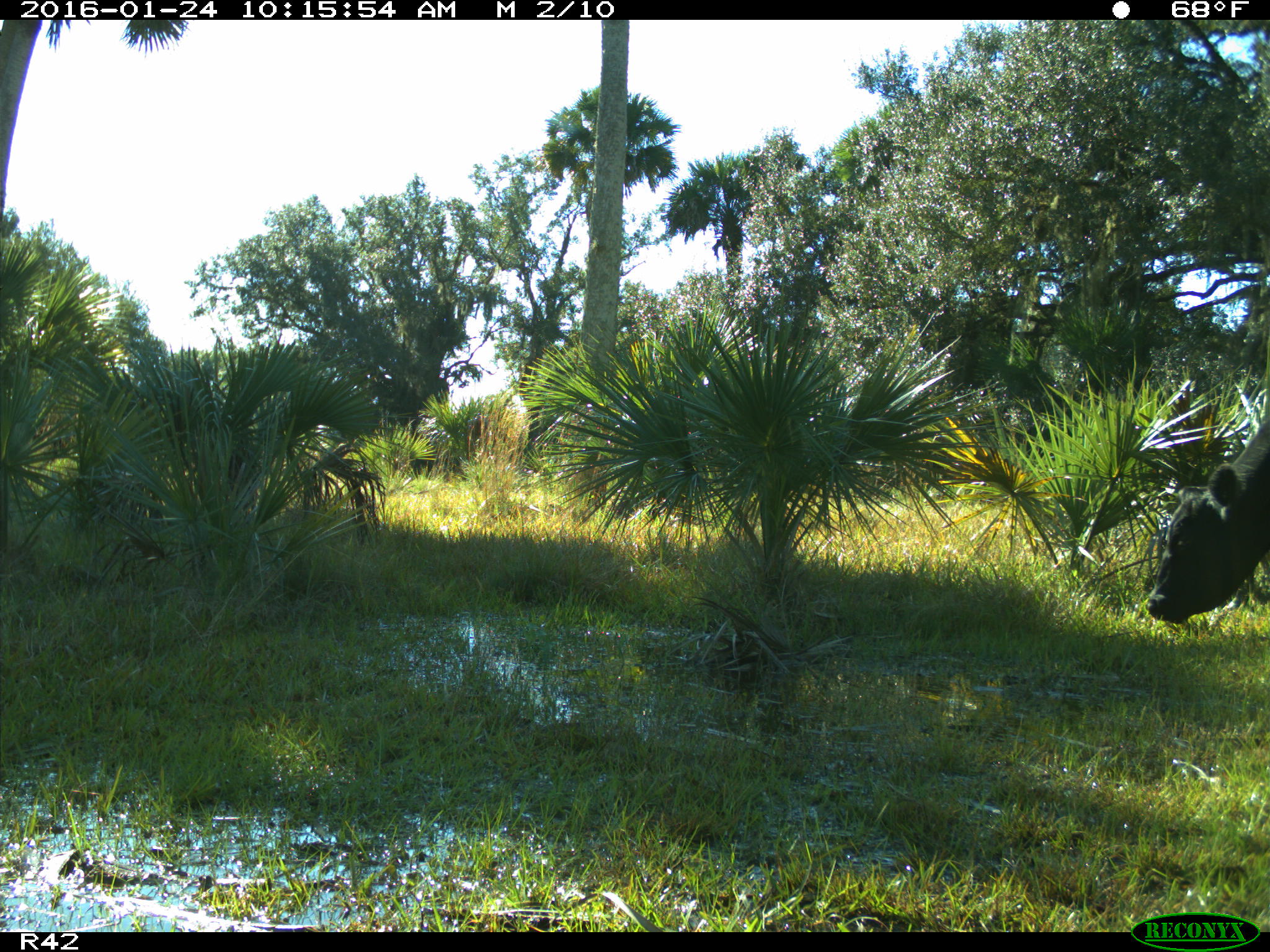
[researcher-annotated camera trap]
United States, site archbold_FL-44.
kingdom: Animalia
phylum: Chordata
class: Mammalia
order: Artiodactyla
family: Bovidae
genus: Bos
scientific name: Bos taurus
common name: domestic cow